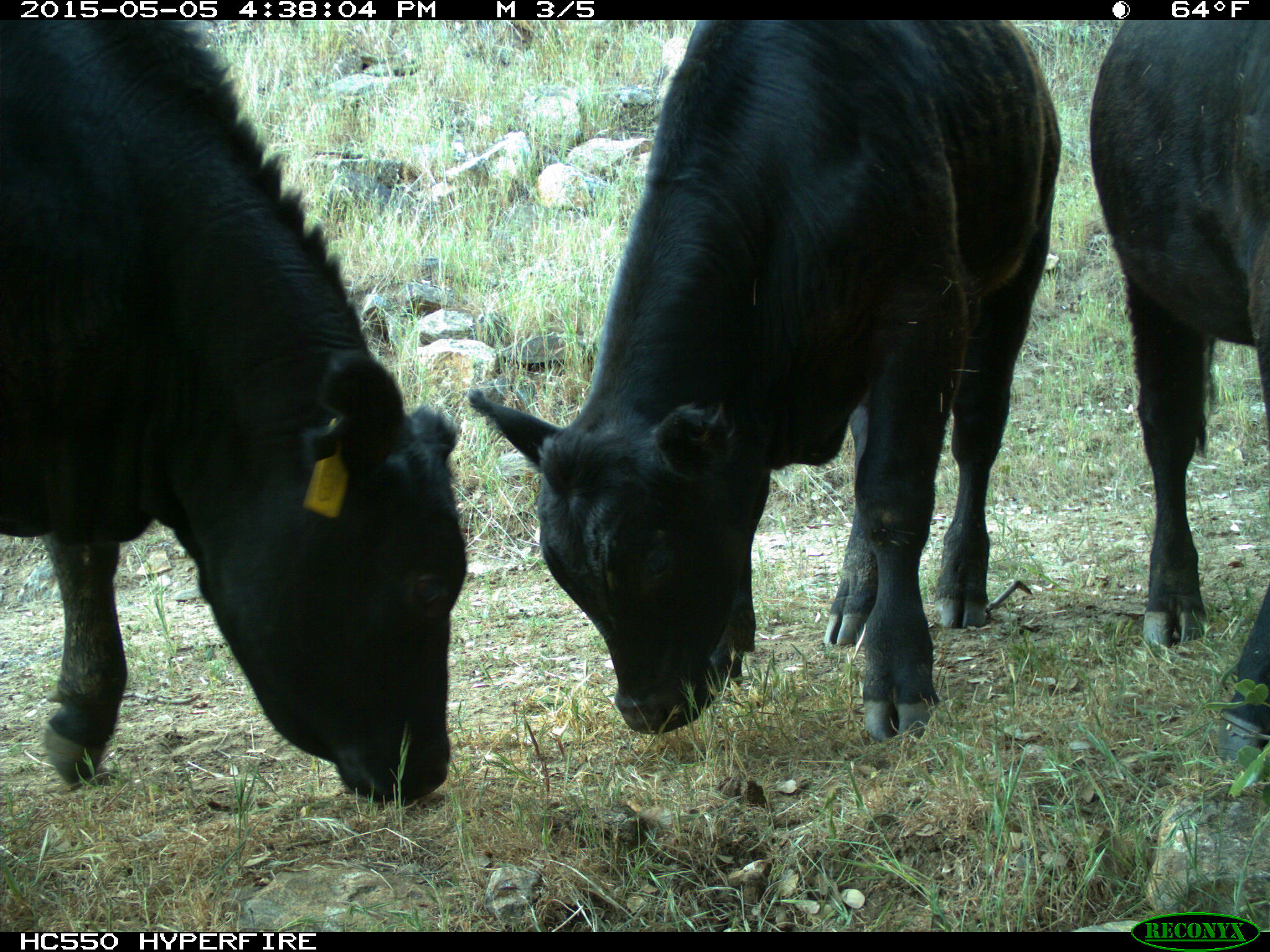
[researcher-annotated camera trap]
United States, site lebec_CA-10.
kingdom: Animalia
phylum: Chordata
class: Mammalia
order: Artiodactyla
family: Bovidae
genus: Bos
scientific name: Bos taurus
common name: domestic cow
Bos taurus (domestic cow).